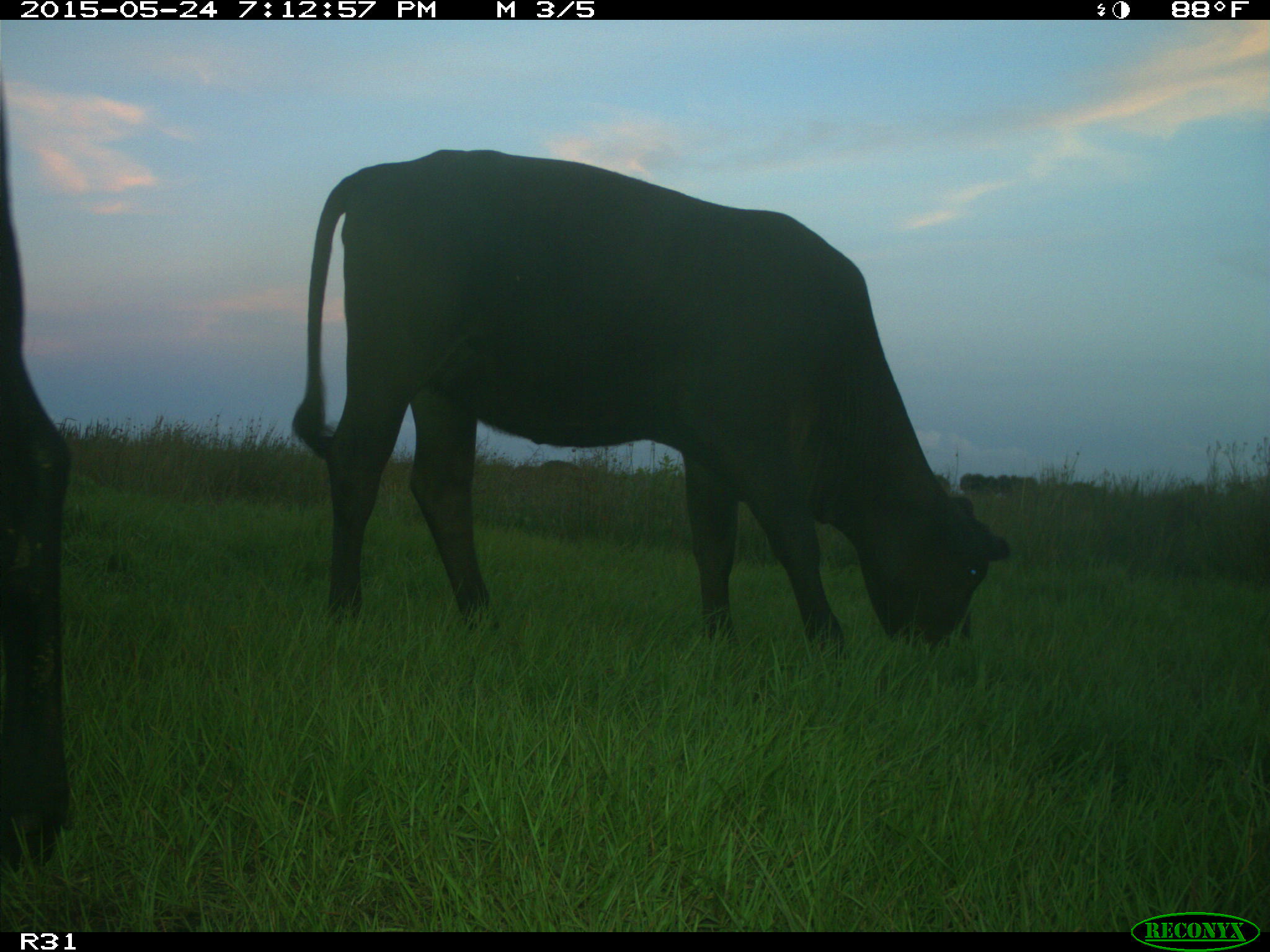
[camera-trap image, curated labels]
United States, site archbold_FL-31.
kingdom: Animalia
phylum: Chordata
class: Mammalia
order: Artiodactyla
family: Bovidae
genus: Bos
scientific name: Bos taurus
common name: domestic cow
Bos taurus (domestic cow).